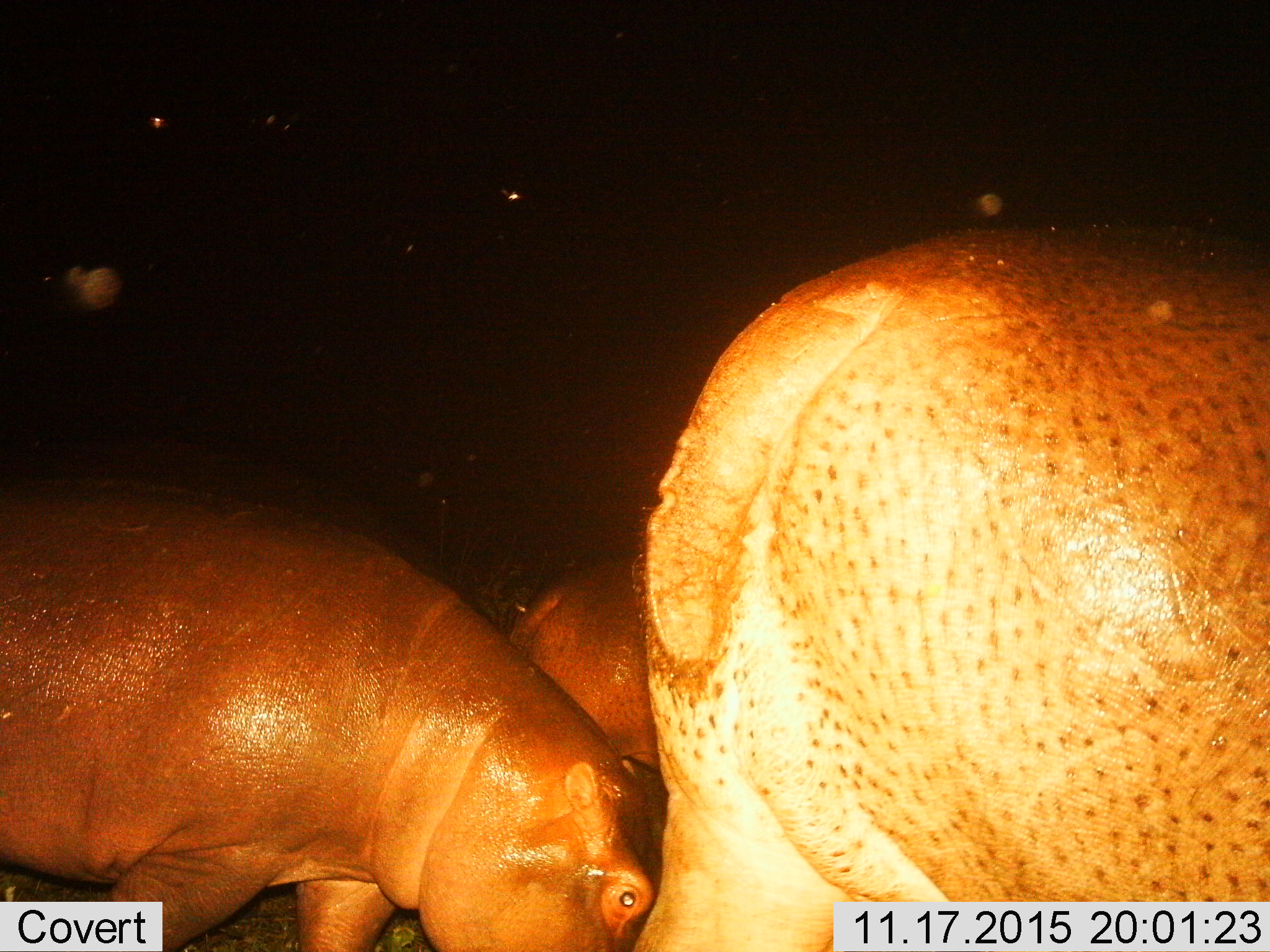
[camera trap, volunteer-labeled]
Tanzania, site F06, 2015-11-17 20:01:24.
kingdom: Animalia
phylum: Chordata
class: Mammalia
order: Artiodactyla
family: Hippopotamidae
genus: Hippopotamus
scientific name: Hippopotamus amphibius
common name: hippopotamus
Hippopotamus (Hippopotamus amphibius), count 3. Behavior (volunteer vote fractions): standing 53%, resting 16%, moving 58%, interacting 0%. Young present (vote fraction): 68%. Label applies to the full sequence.